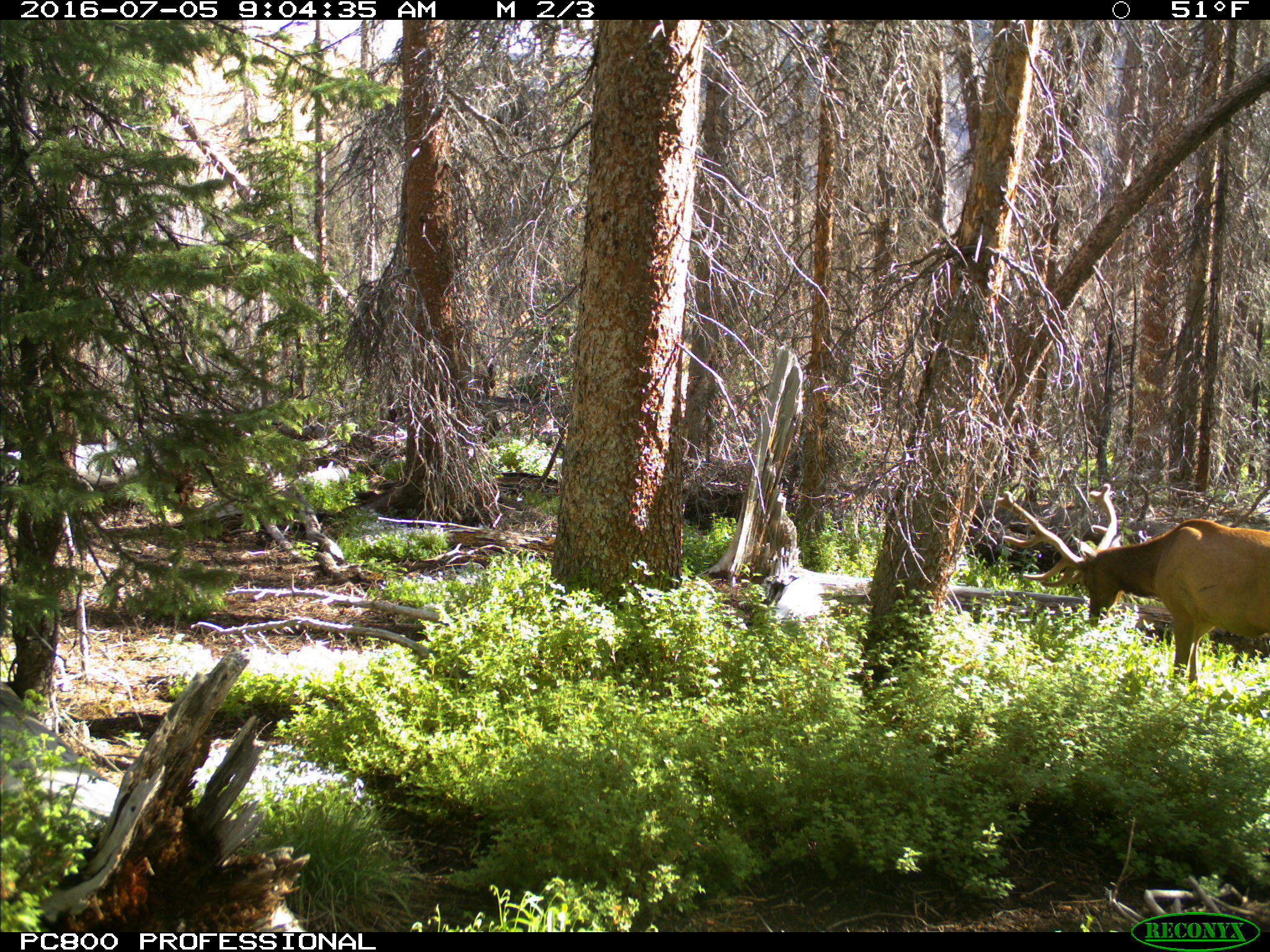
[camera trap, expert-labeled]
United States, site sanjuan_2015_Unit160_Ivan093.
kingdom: Animalia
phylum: Chordata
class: Mammalia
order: Artiodactyla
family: Cervidae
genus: Cervus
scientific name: Cervus elaphus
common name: red deer